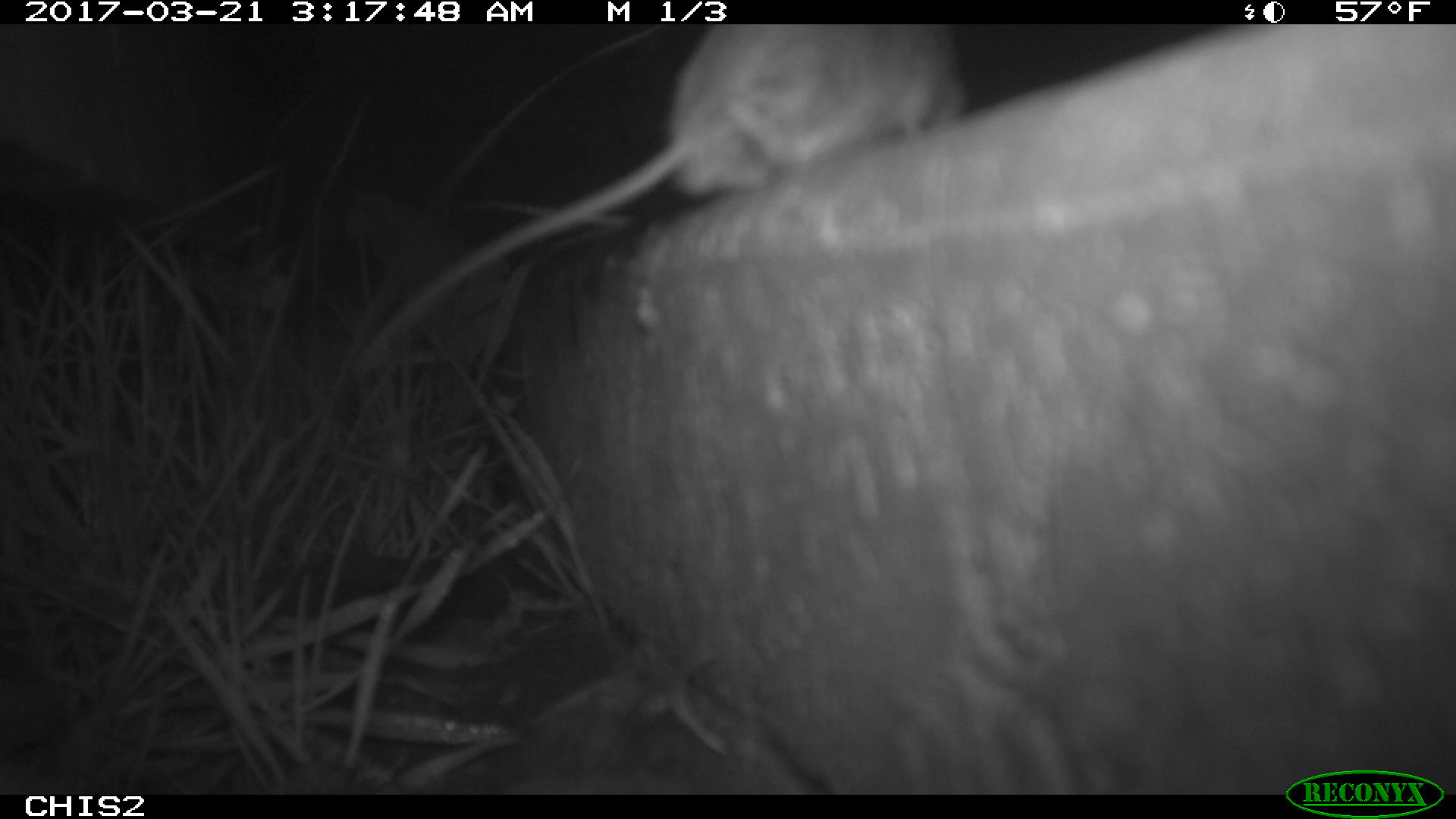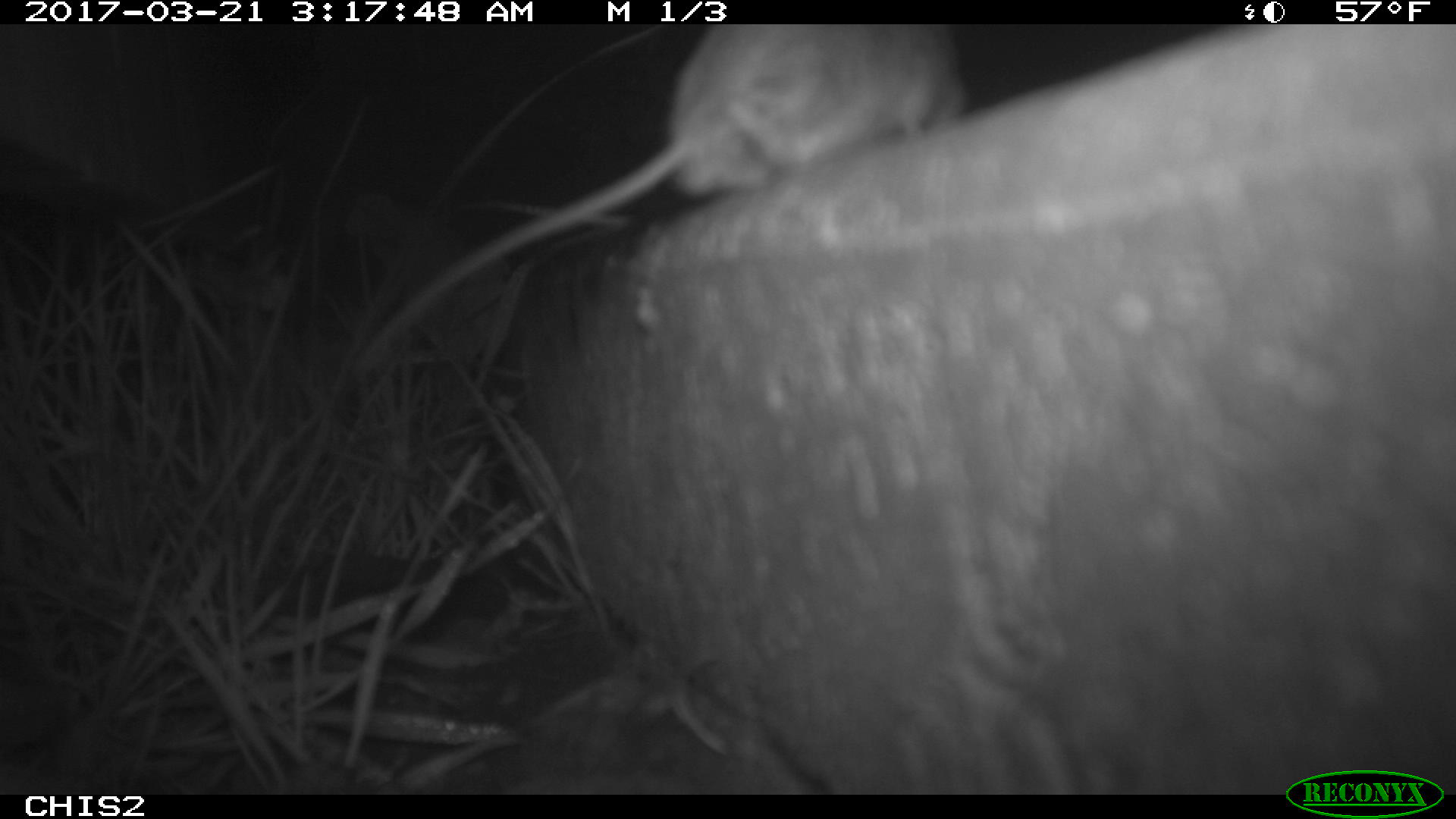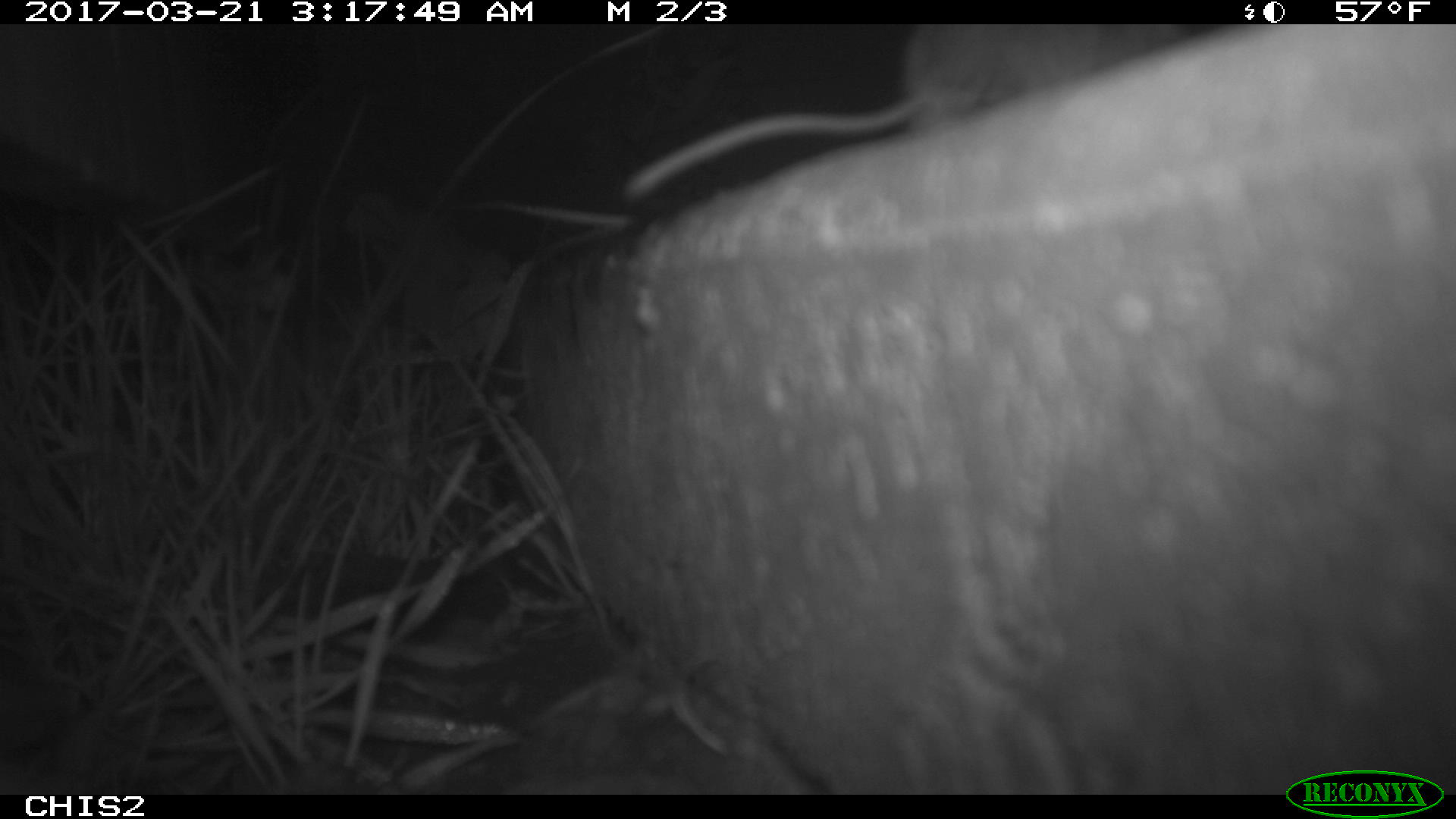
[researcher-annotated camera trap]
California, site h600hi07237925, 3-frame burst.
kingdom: Animalia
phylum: Chordata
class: Mammalia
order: Rodentia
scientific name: Rodentia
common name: rodent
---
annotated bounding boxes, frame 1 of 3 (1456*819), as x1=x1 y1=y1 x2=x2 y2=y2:
rodent: x1=338 y1=24 x2=971 y2=397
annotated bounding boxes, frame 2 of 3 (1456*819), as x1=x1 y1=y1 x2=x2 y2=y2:
rodent: x1=353 y1=24 x2=961 y2=372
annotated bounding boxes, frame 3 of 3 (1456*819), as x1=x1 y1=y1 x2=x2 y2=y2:
rodent: x1=623 y1=24 x2=1185 y2=199